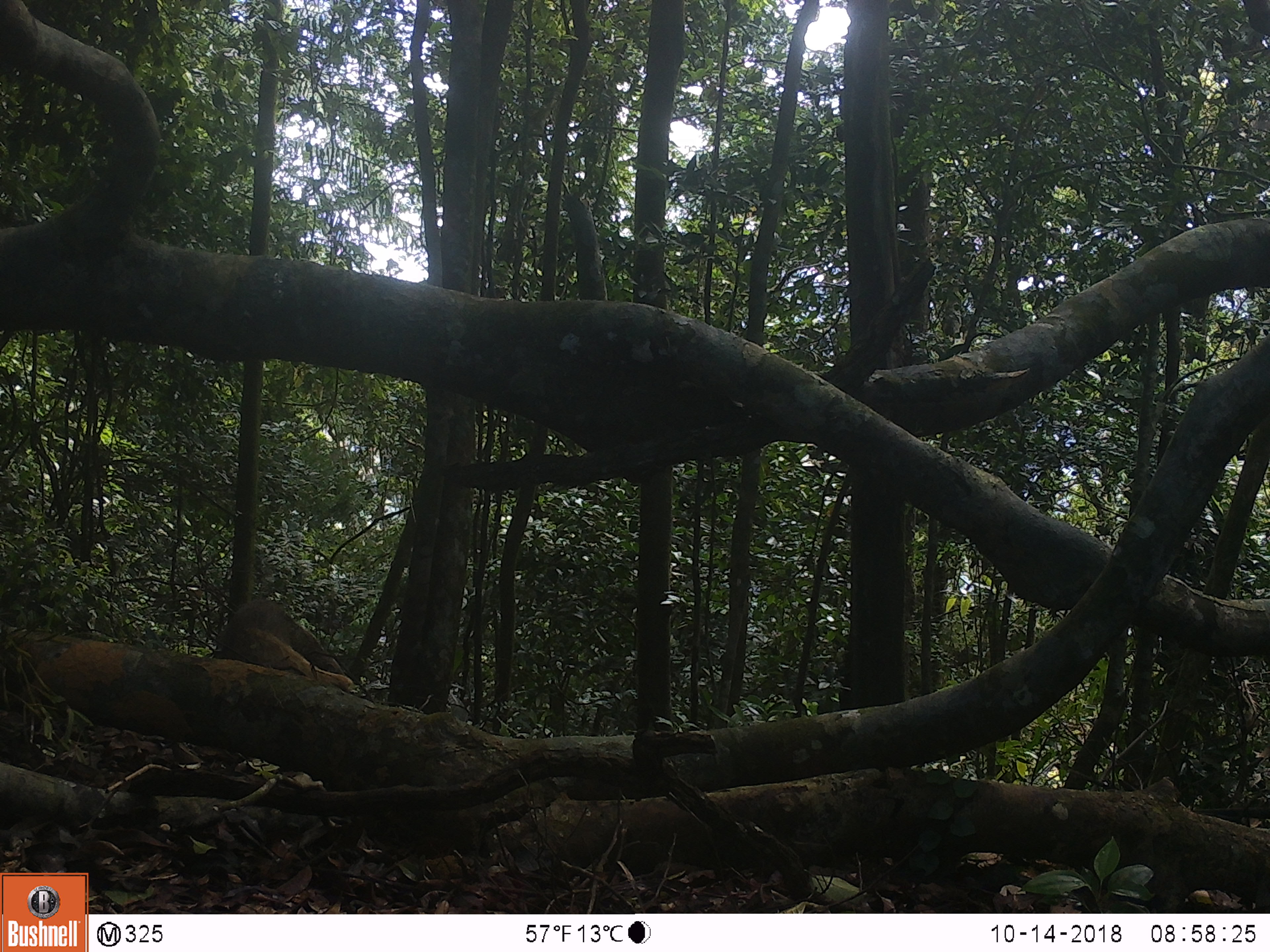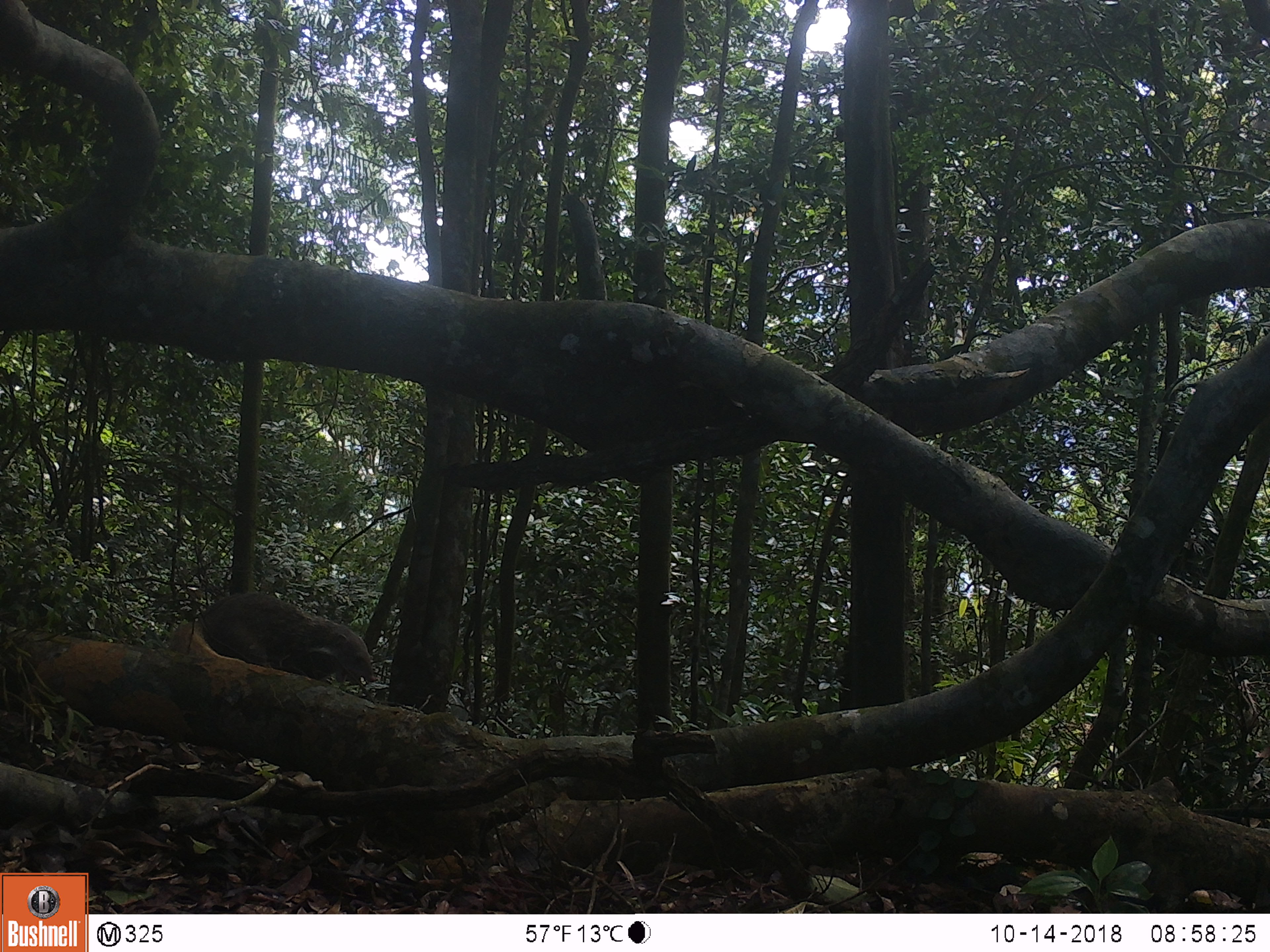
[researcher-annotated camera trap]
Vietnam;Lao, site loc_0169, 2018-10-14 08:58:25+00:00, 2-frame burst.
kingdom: Animalia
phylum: Chordata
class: Mammalia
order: Carnivora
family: Herpestidae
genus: Urva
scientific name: Urva urva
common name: crab-eating mongoose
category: crab eating mongoose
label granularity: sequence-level